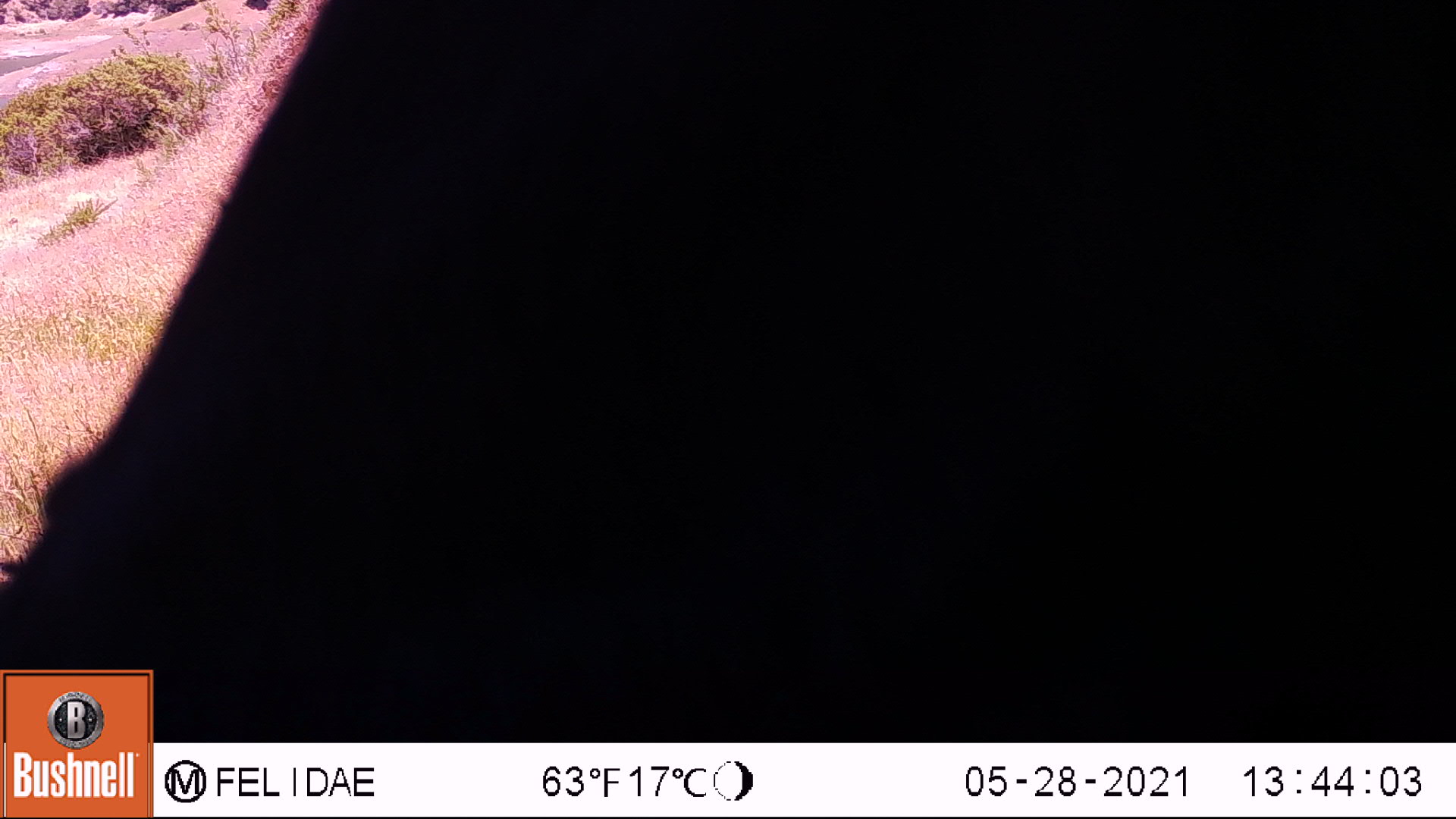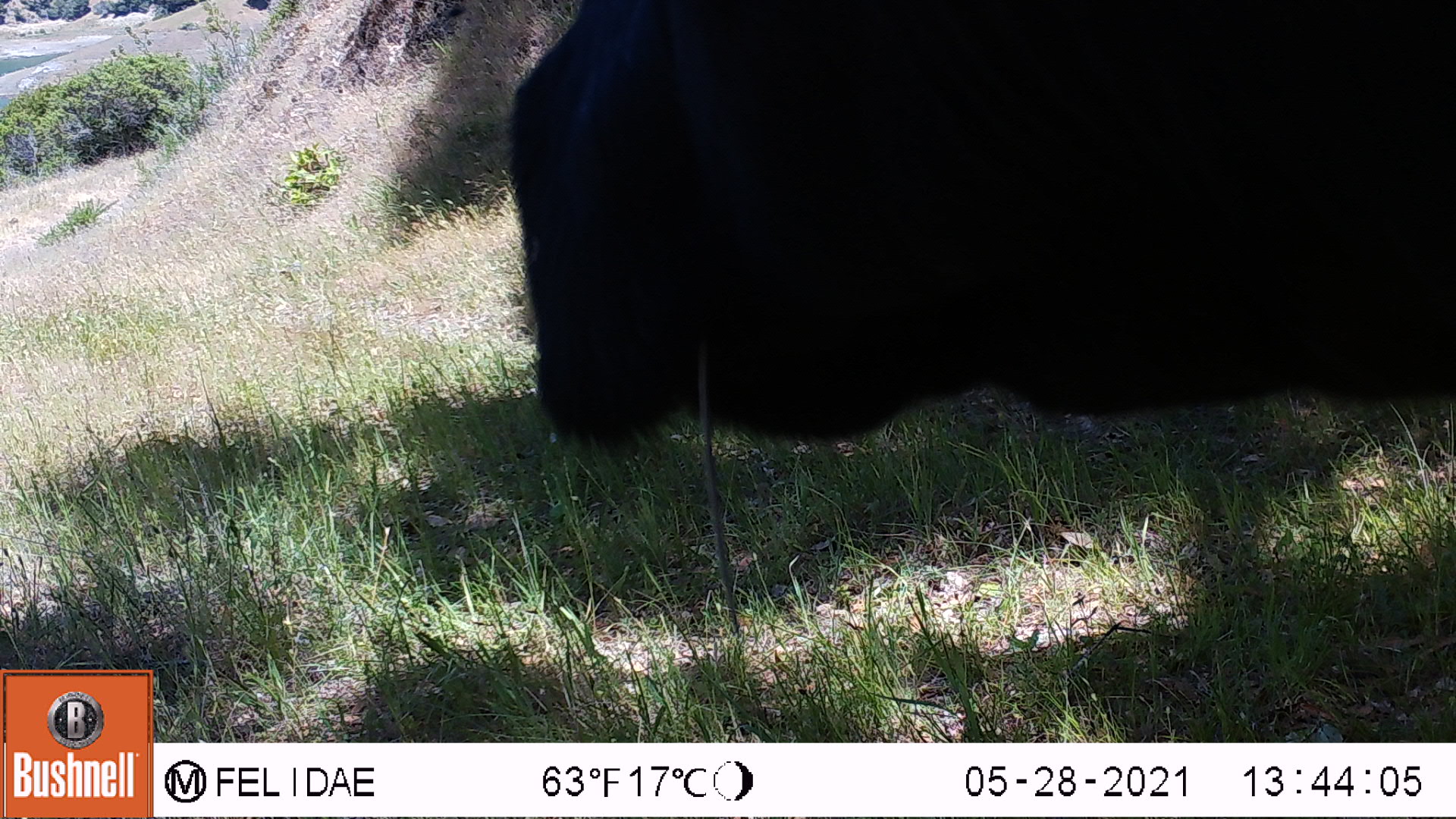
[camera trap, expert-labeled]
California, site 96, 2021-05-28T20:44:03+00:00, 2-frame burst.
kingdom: Animalia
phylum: Chordata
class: Mammalia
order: Artiodactyla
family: Bovidae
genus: Bos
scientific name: Bos taurus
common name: domestic cattle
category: cattle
Cattle (domestic cattle) (Bos taurus).